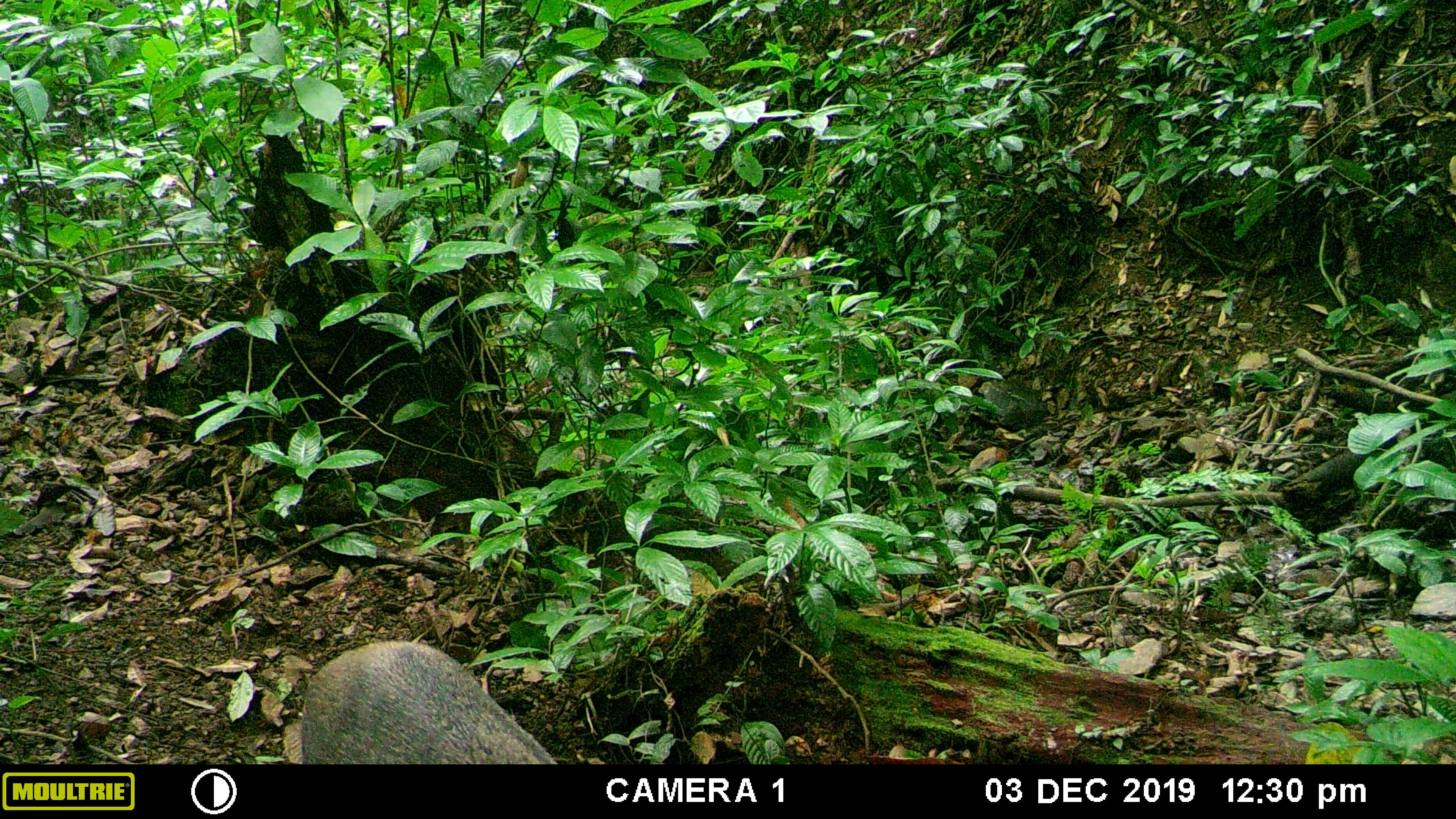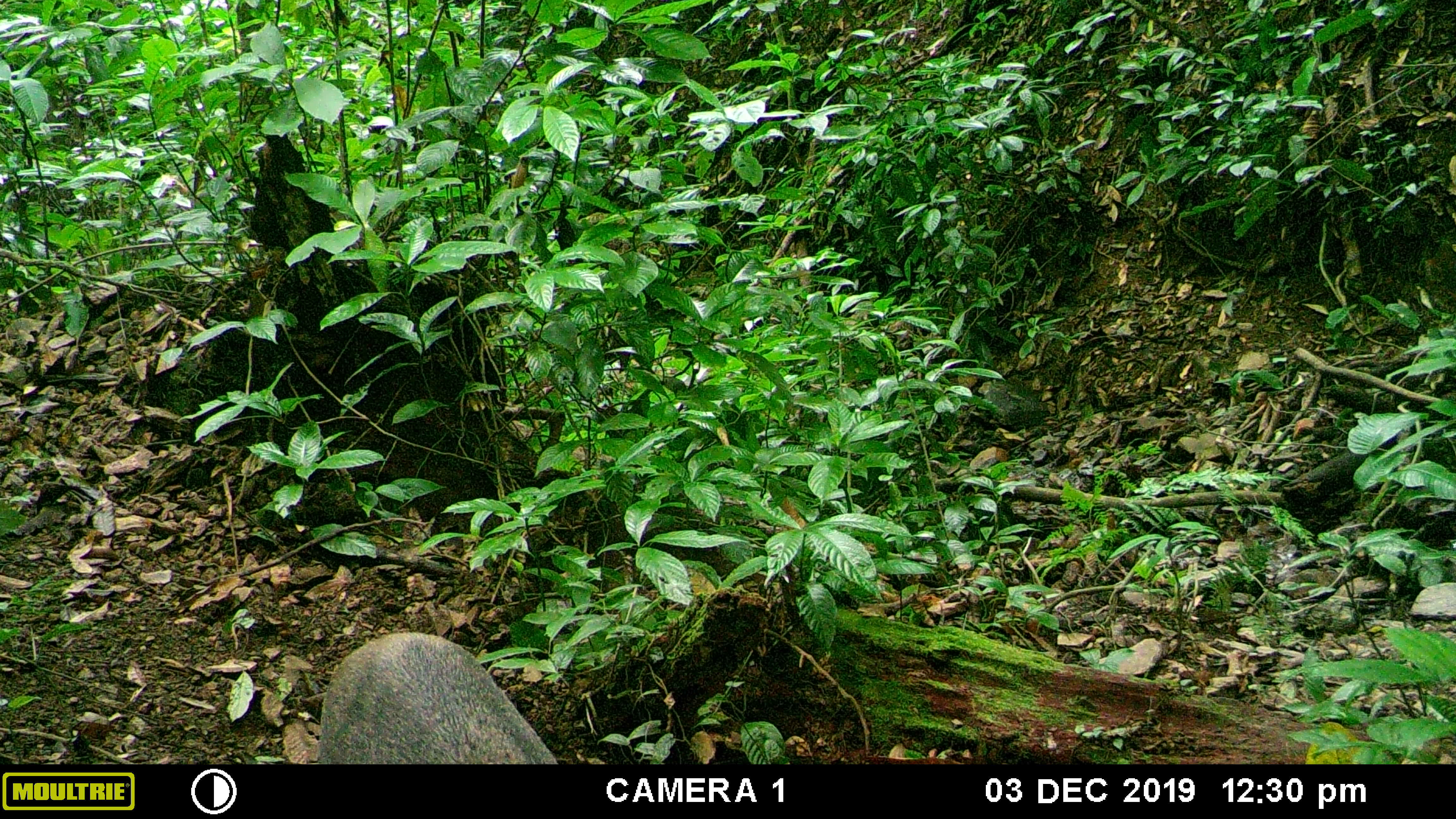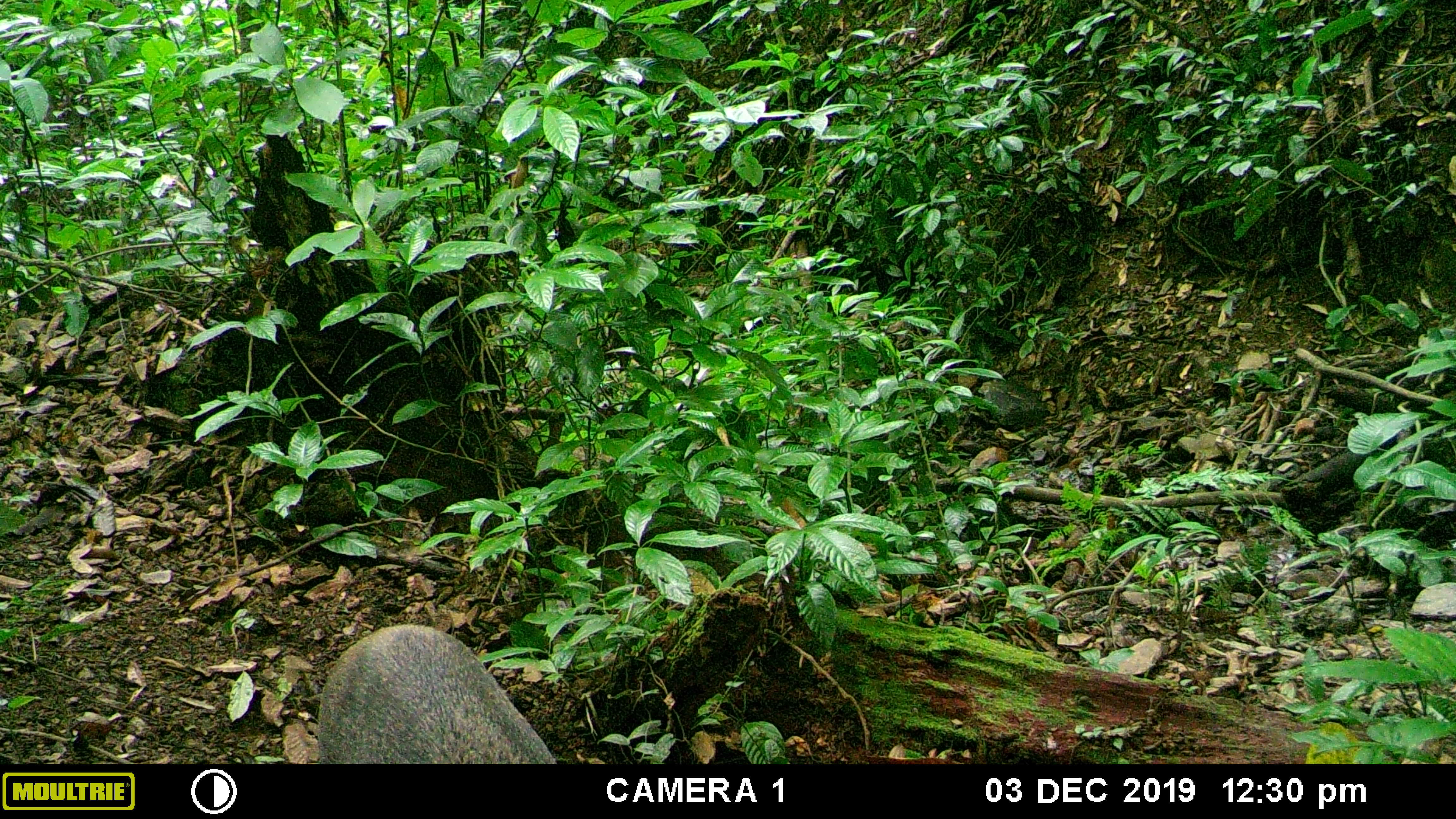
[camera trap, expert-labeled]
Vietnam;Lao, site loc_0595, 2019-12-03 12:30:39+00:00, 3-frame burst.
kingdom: Animalia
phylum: Chordata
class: Mammalia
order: Artiodactyla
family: Suidae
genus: Sus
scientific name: Sus scrofa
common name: eurasian wild pig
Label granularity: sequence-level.